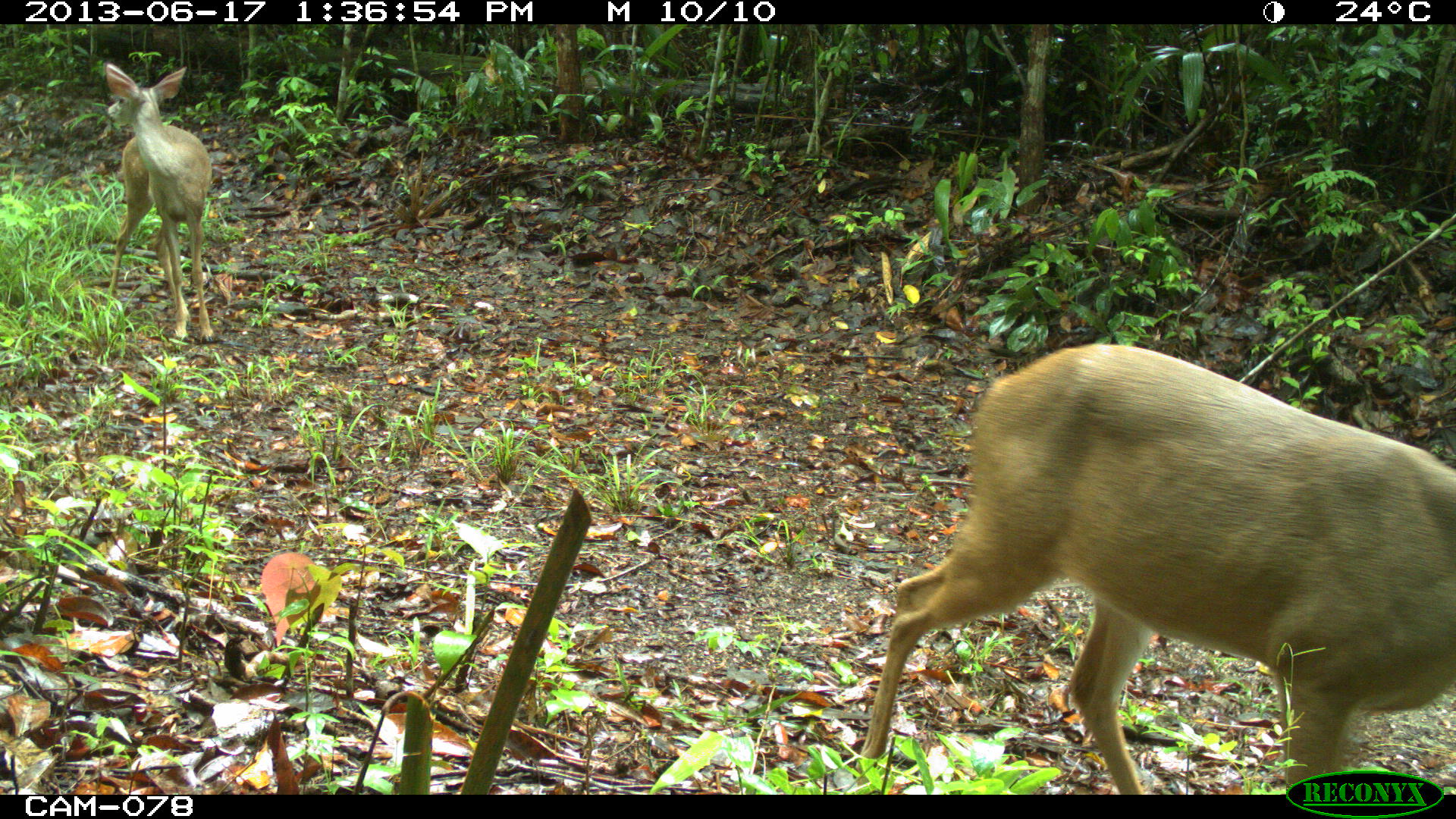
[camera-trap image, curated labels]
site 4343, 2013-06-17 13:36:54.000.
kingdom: Animalia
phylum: Chordata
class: Mammalia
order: Artiodactyla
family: Cervidae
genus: Odocoileus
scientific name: Odocoileus virginianus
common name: white-tailed deer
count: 2